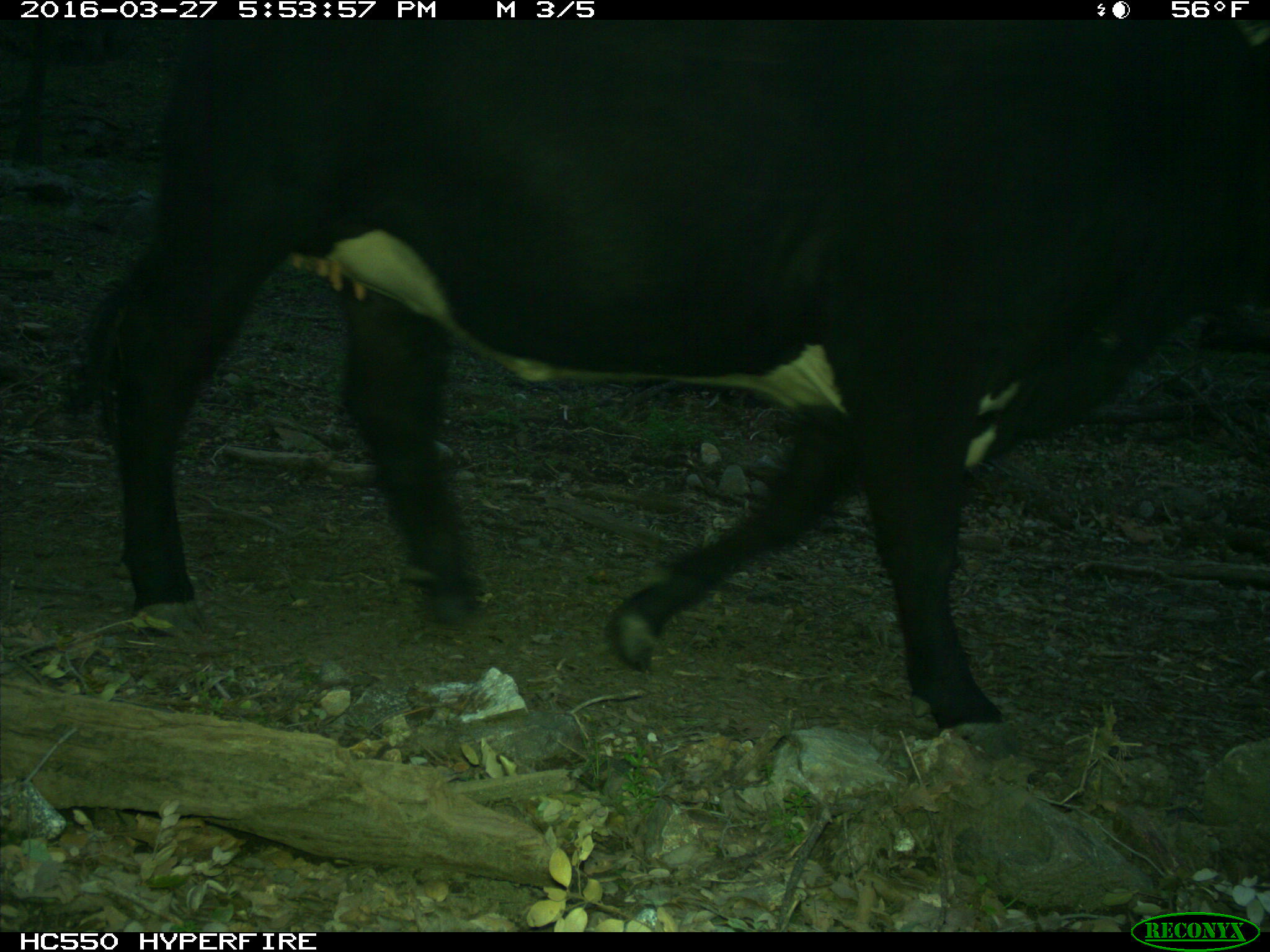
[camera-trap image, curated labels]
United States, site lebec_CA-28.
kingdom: Animalia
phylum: Chordata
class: Mammalia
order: Artiodactyla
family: Bovidae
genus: Bos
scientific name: Bos taurus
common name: domestic cow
Bos taurus (domestic cow).